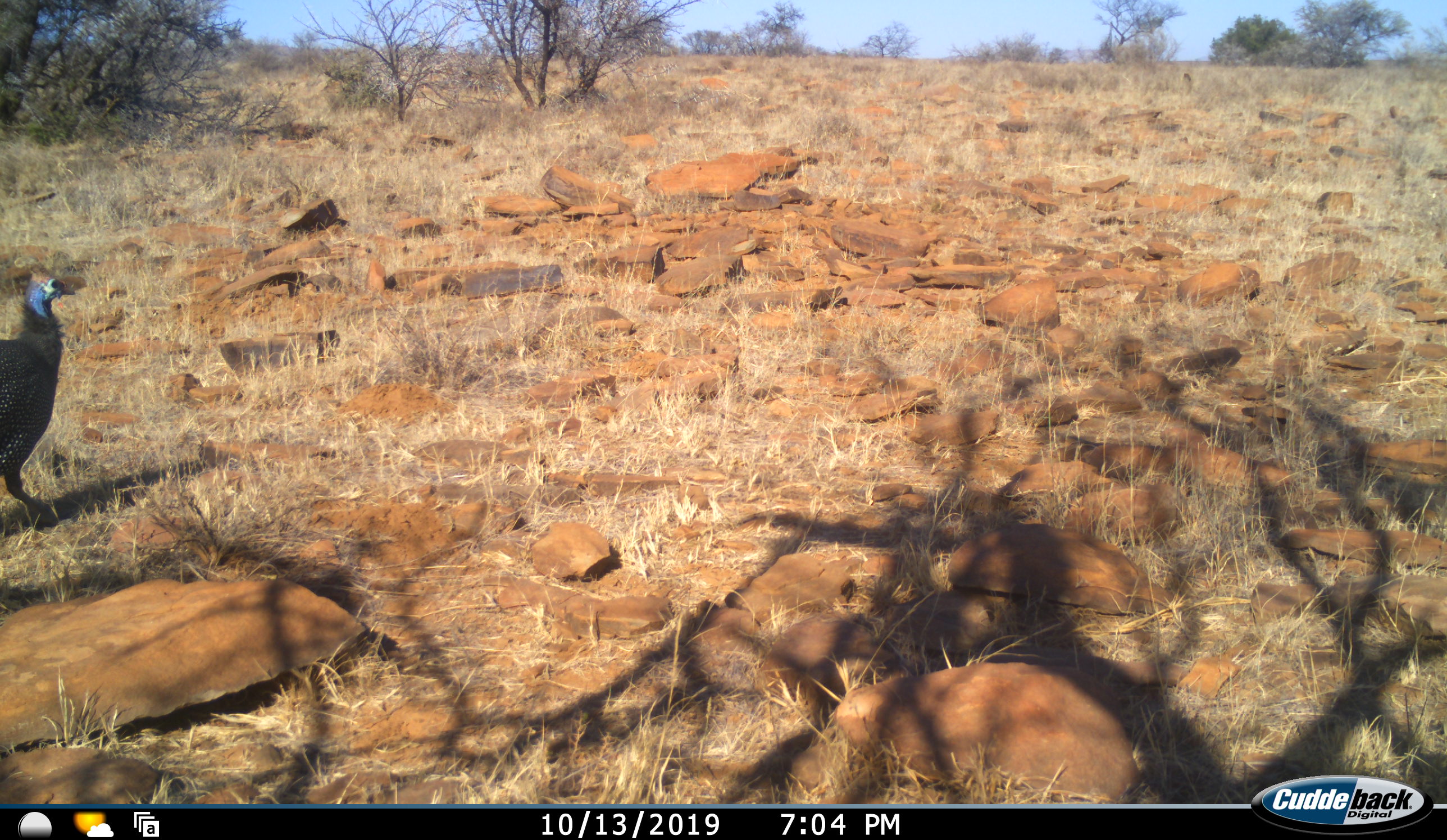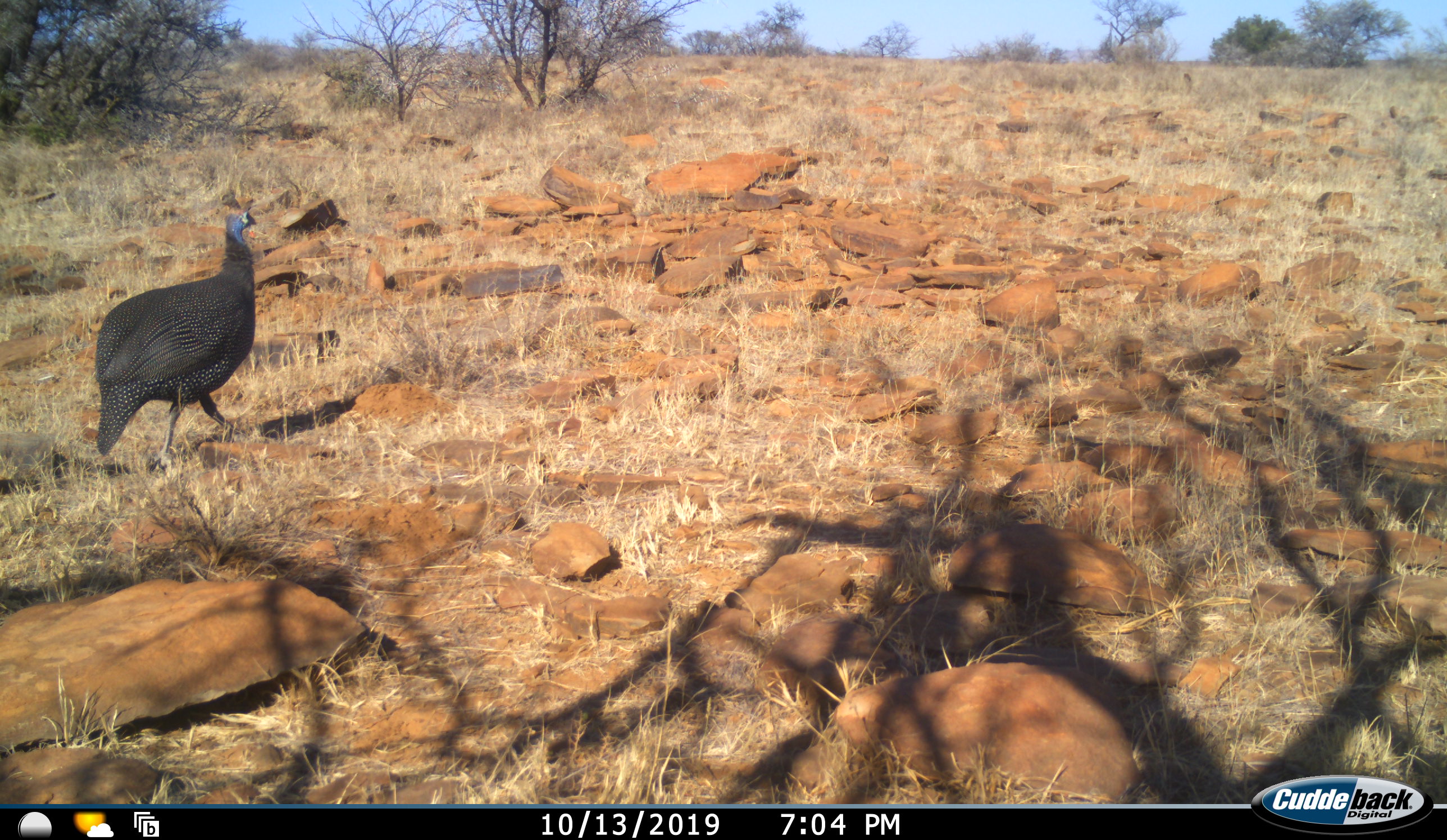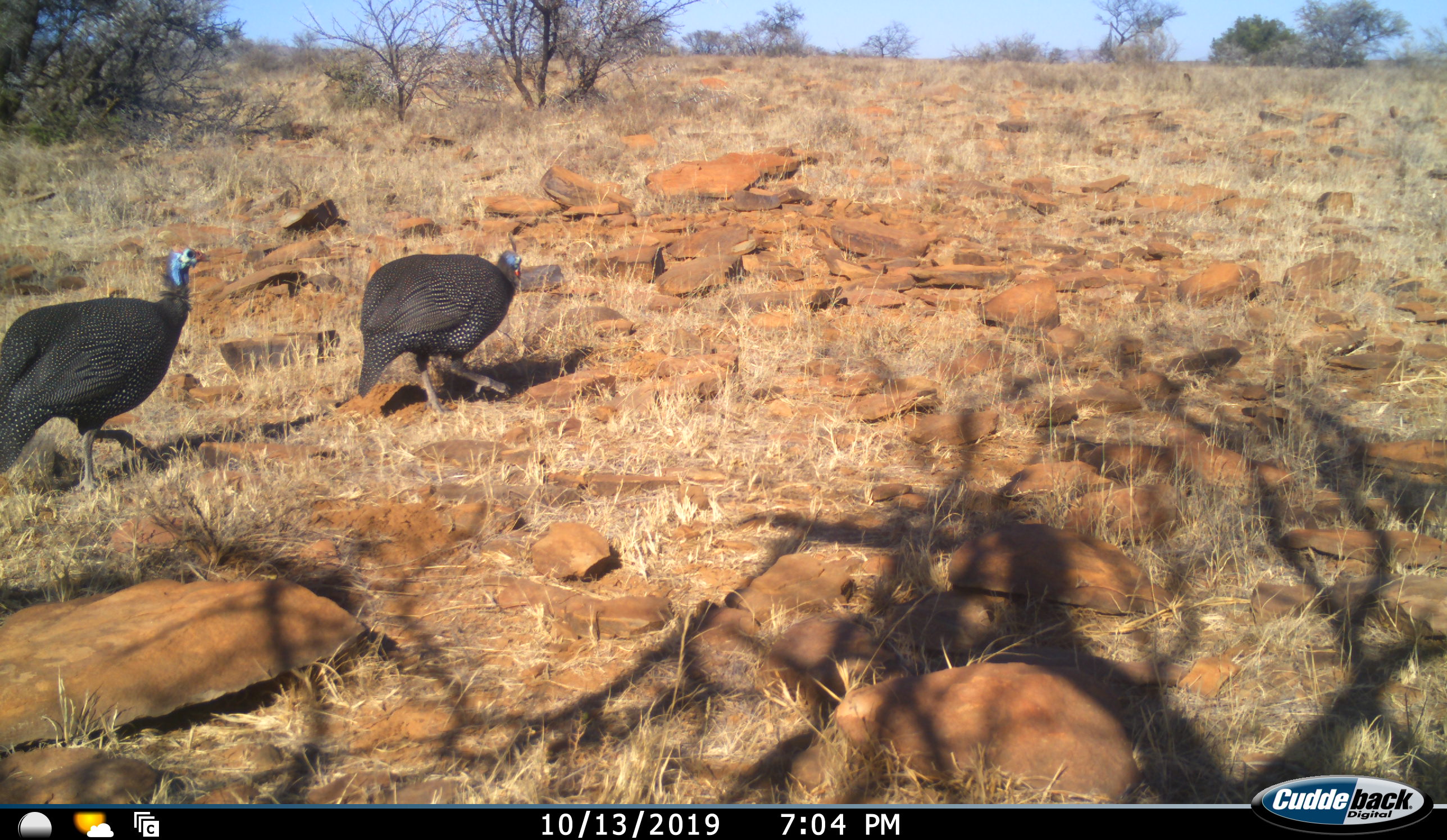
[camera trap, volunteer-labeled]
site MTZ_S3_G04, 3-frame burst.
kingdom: Animalia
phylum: Chordata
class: Aves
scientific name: Aves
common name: bird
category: birdother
Birdother (bird) (Aves), count 2. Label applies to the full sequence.